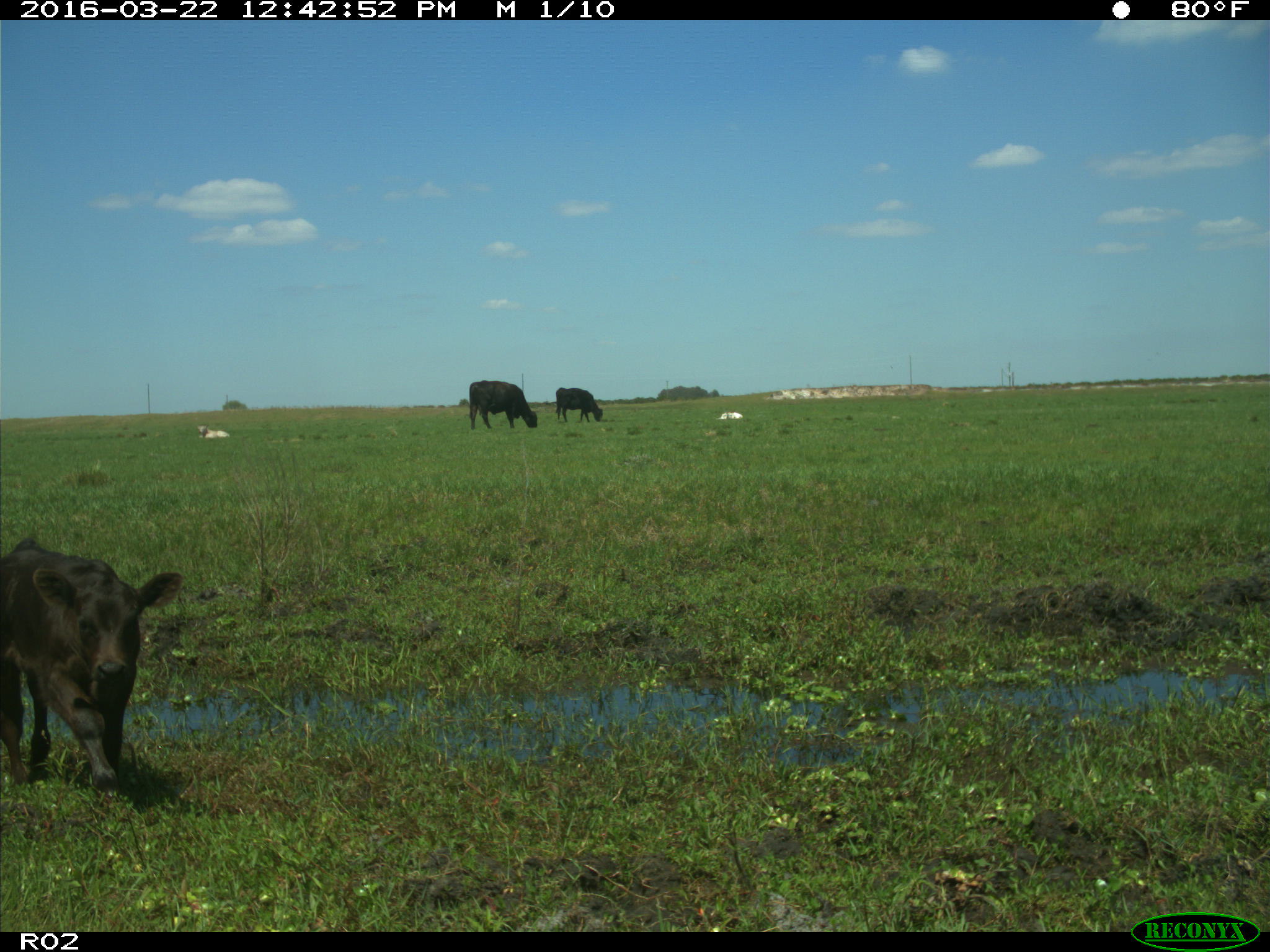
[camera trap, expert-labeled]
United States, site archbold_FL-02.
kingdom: Animalia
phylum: Chordata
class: Mammalia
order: Artiodactyla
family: Bovidae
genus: Bos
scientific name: Bos taurus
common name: domestic cow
Bos taurus (domestic cow).